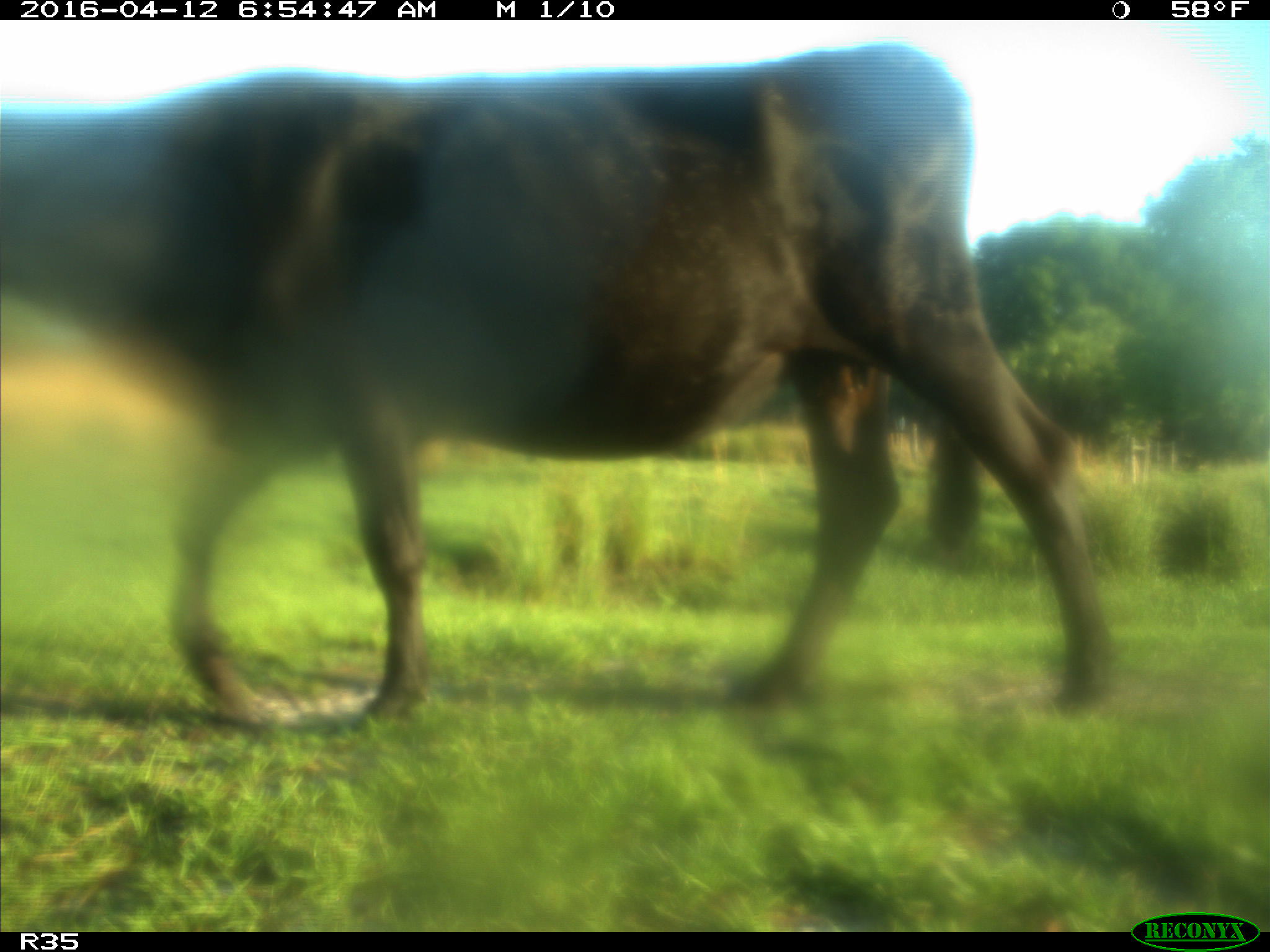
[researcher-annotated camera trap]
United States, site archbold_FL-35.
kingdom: Animalia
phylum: Chordata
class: Mammalia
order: Artiodactyla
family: Bovidae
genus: Bos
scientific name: Bos taurus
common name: domestic cow